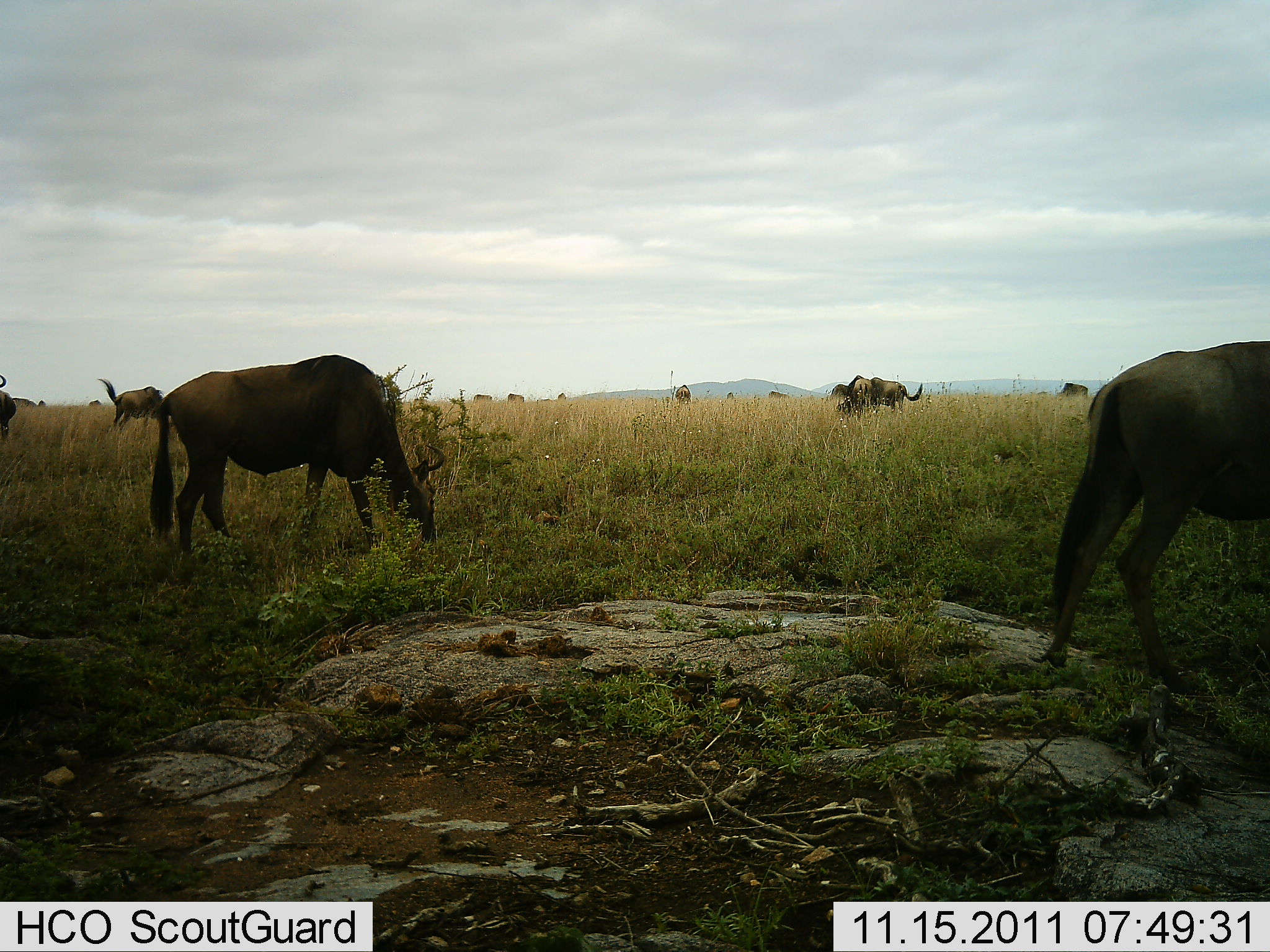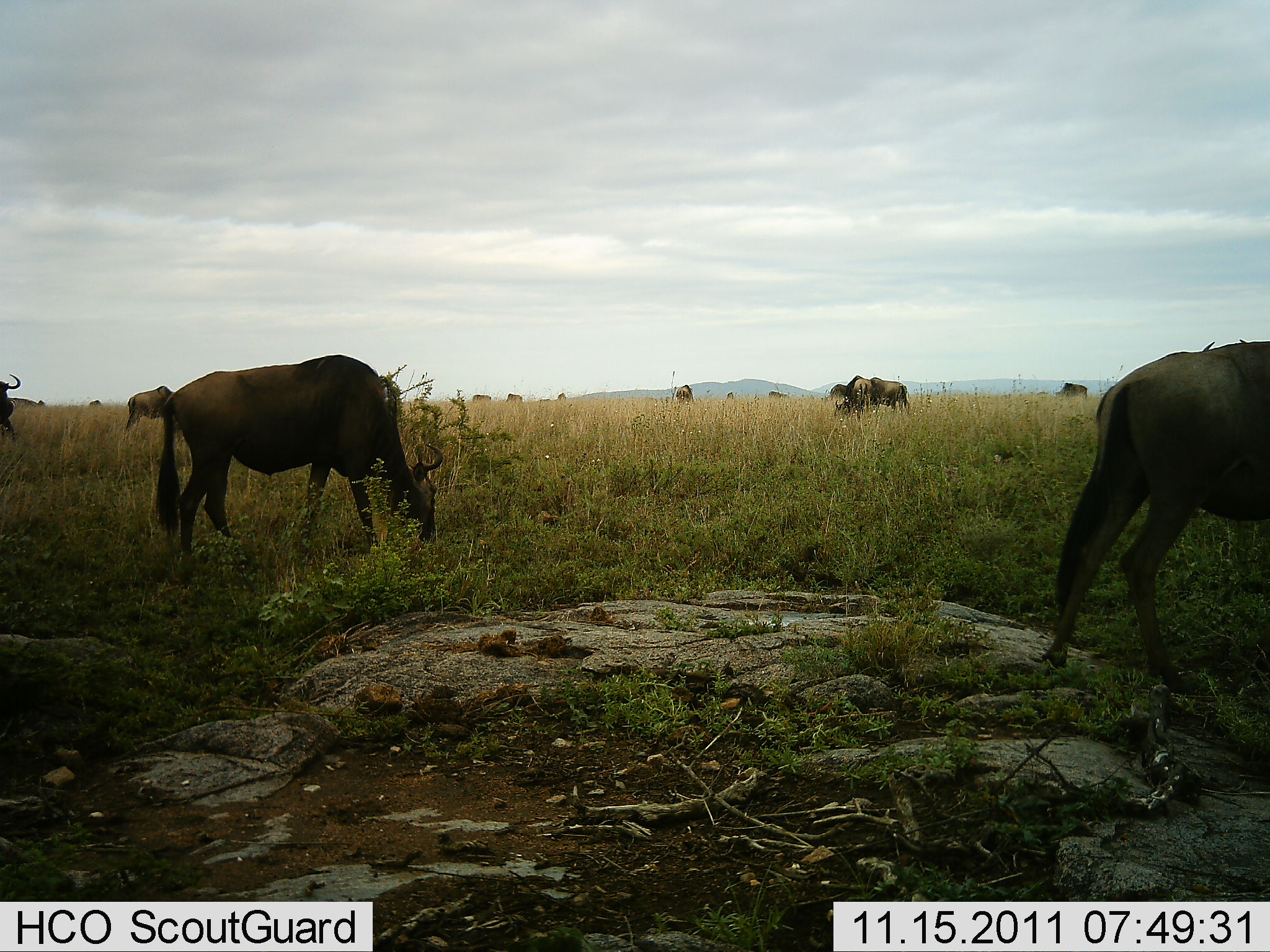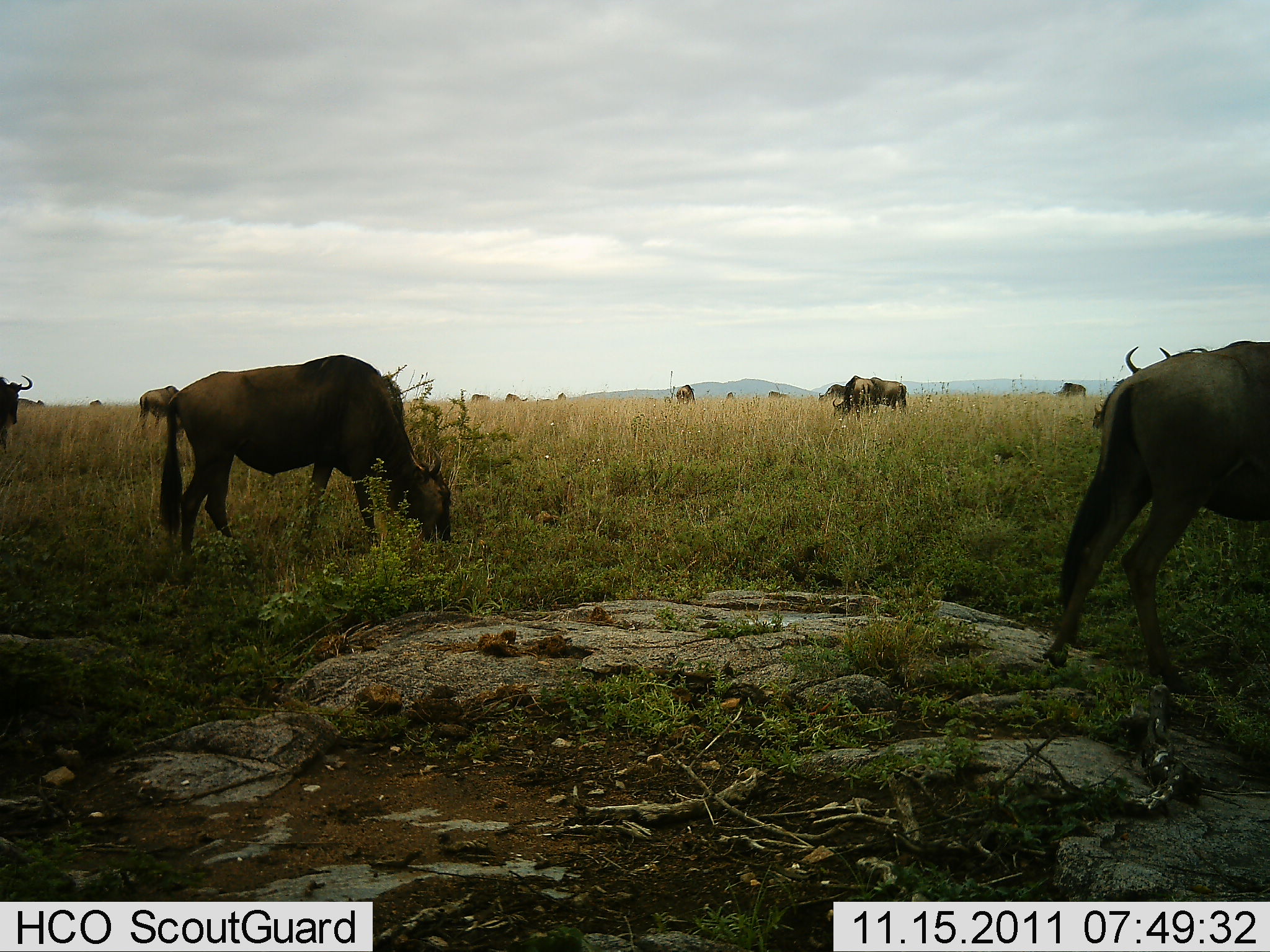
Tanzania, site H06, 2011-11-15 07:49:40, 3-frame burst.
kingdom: Animalia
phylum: Chordata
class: Mammalia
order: Artiodactyla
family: Bovidae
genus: Connochaetes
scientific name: Connochaetes taurinus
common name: blue wildebeest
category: wildebeest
Wildebeest (blue wildebeest) (Connochaetes taurinus), count 11-50. Behavior (volunteer vote fractions): standing 43%, resting 7%, moving 29%, interacting 7%. Young present (vote fraction): 0%. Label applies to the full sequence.